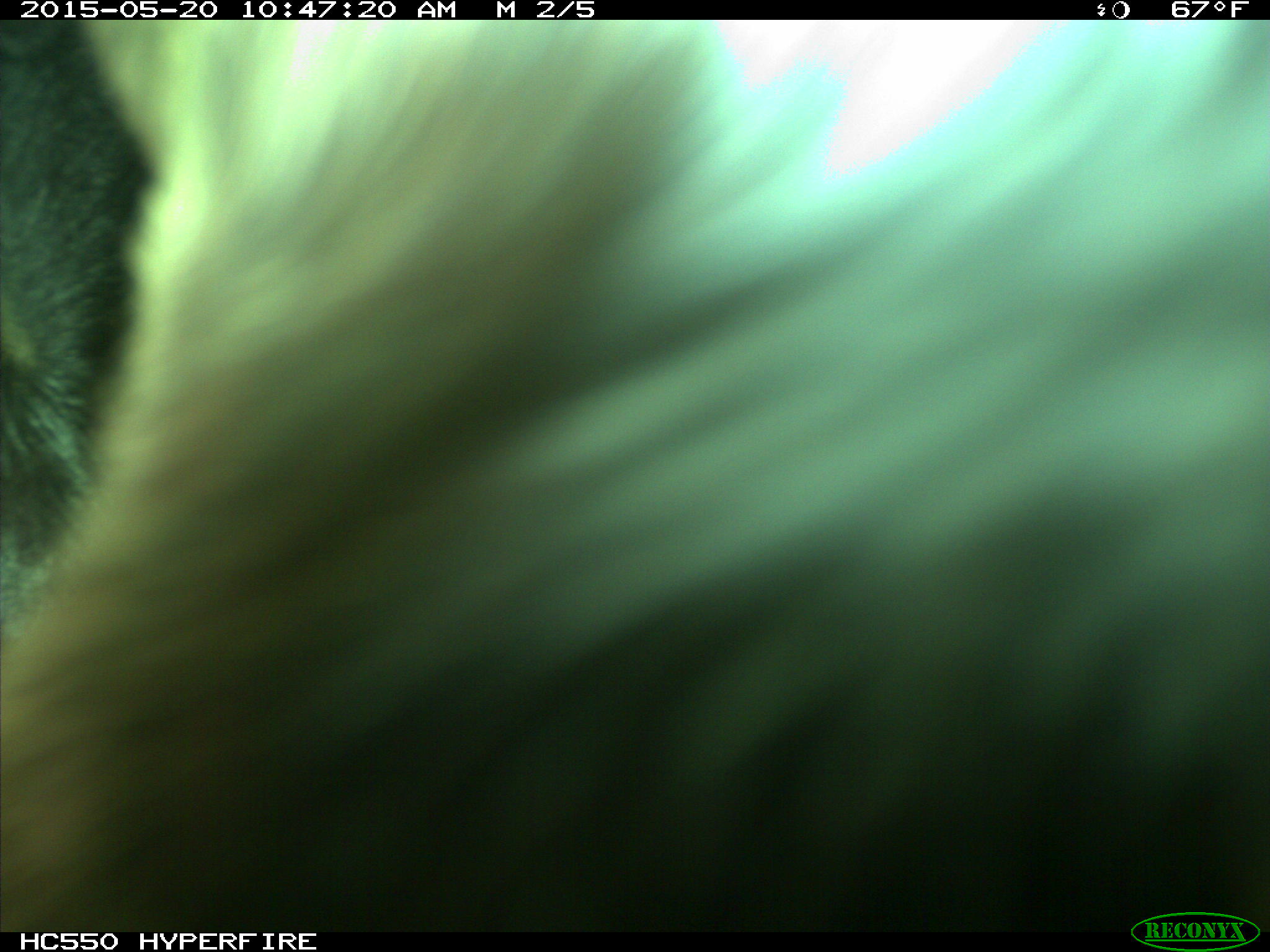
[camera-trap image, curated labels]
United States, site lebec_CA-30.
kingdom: Animalia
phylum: Chordata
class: Mammalia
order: Artiodactyla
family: Bovidae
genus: Bos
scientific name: Bos taurus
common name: domestic cow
Bos taurus (domestic cow).